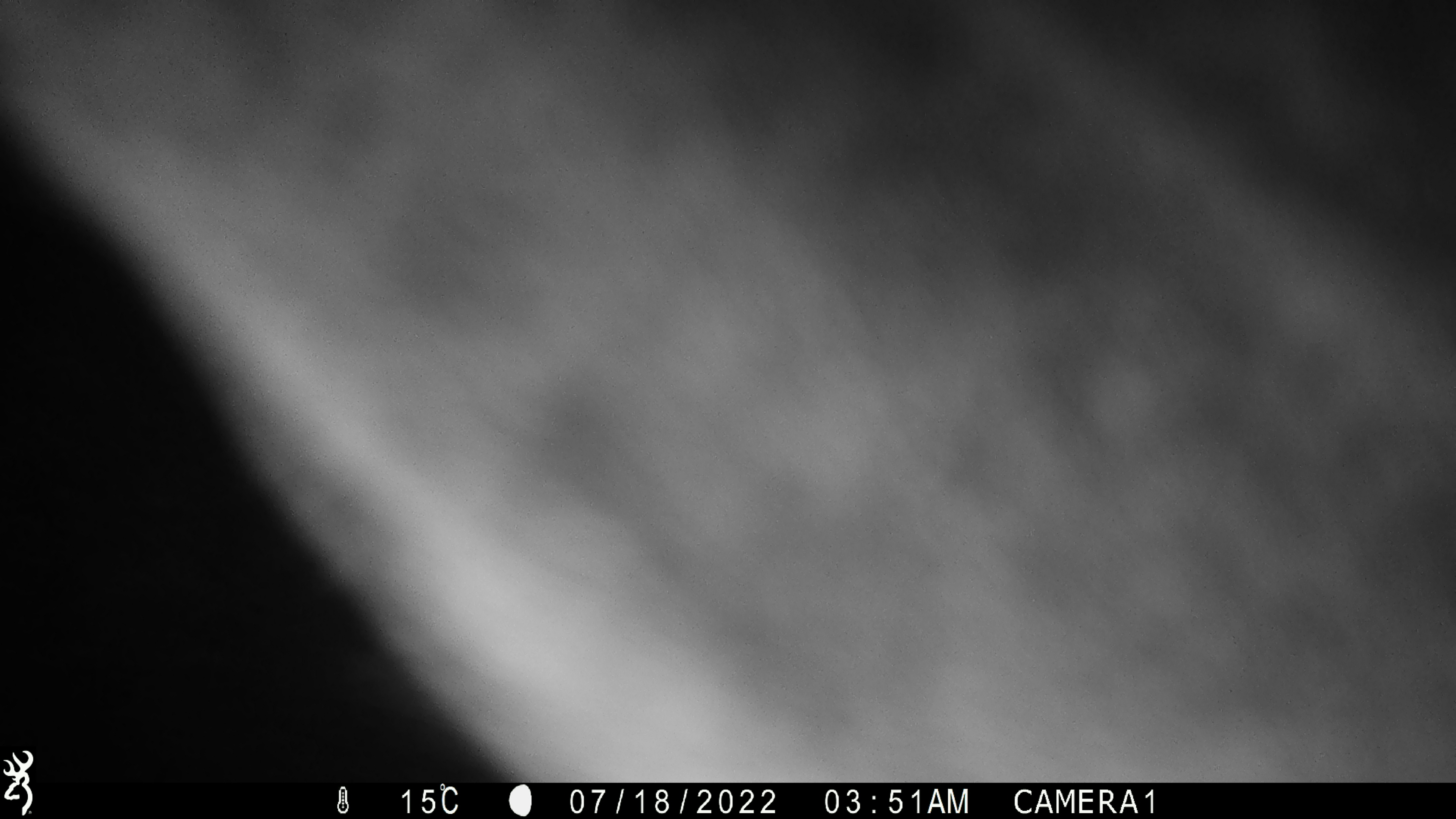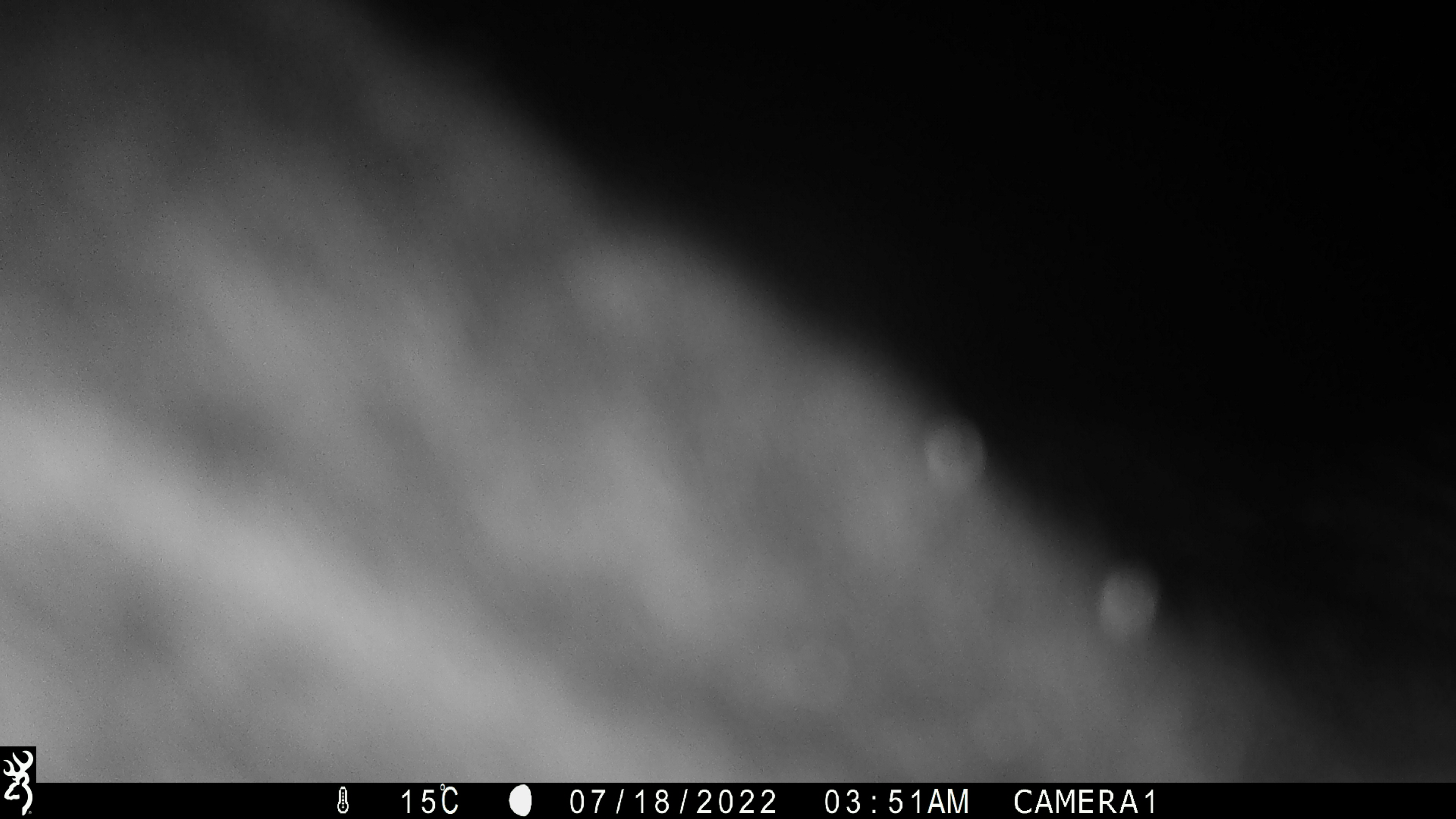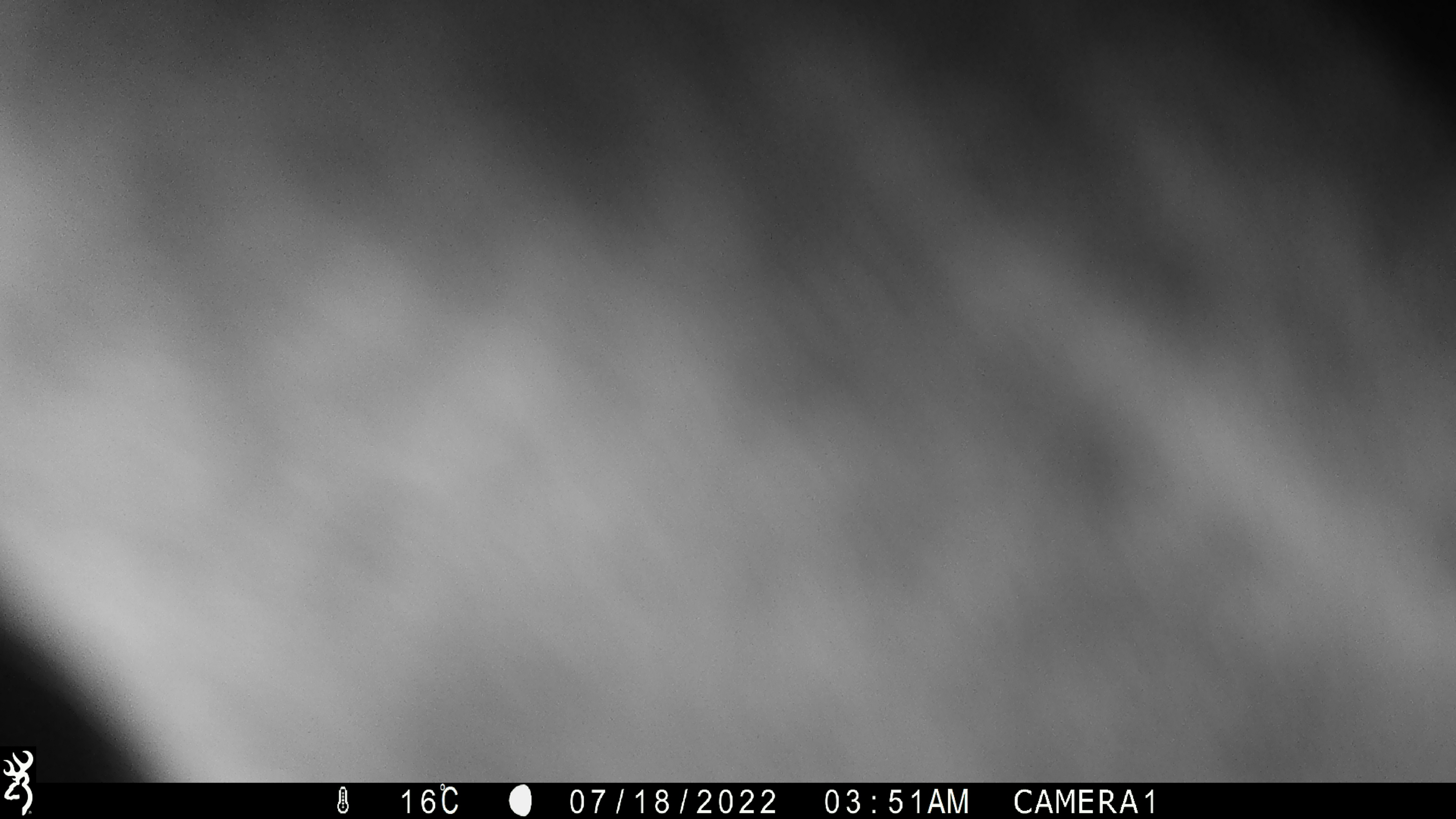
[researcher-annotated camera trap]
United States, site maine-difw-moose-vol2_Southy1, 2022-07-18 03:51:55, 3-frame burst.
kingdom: Animalia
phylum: Chordata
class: Mammalia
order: Artiodactyla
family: Cervidae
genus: Alces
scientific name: Alces alces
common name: moose